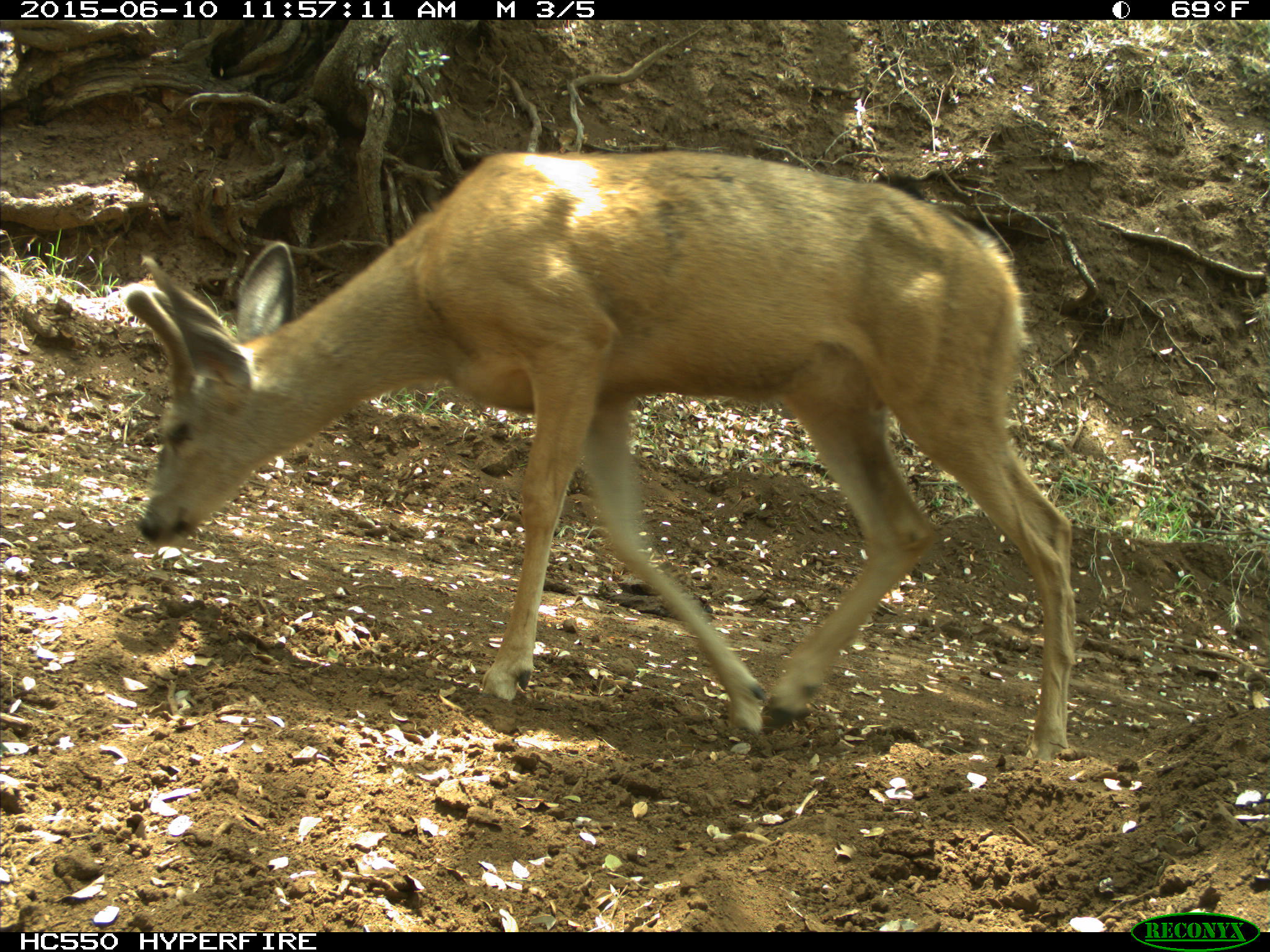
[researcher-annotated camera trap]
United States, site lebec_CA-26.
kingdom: Animalia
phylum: Chordata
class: Mammalia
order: Artiodactyla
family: Cervidae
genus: Odocoileus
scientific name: Odocoileus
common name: deer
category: unidentified deer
Unidentified deer (deer) (Odocoileus).